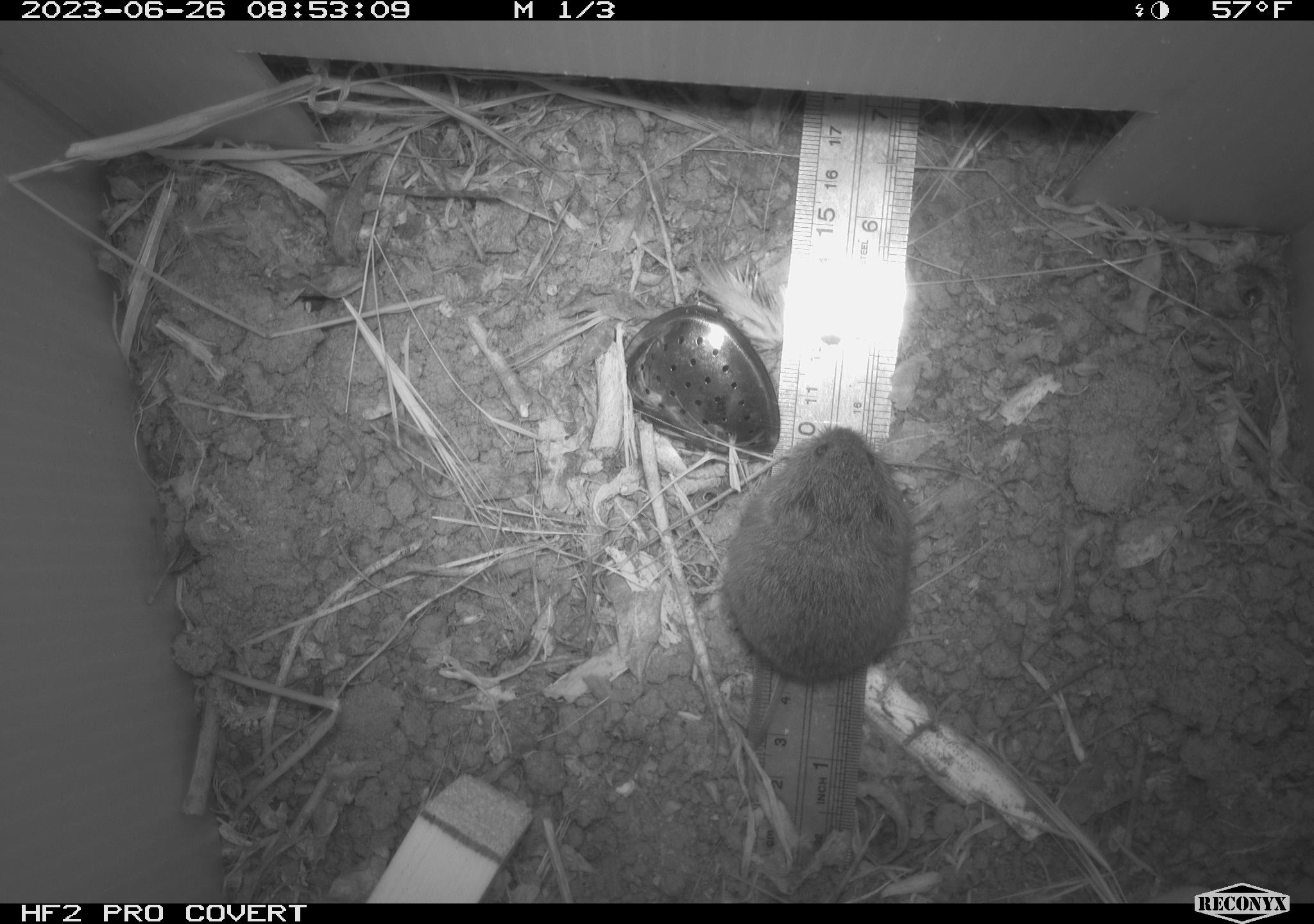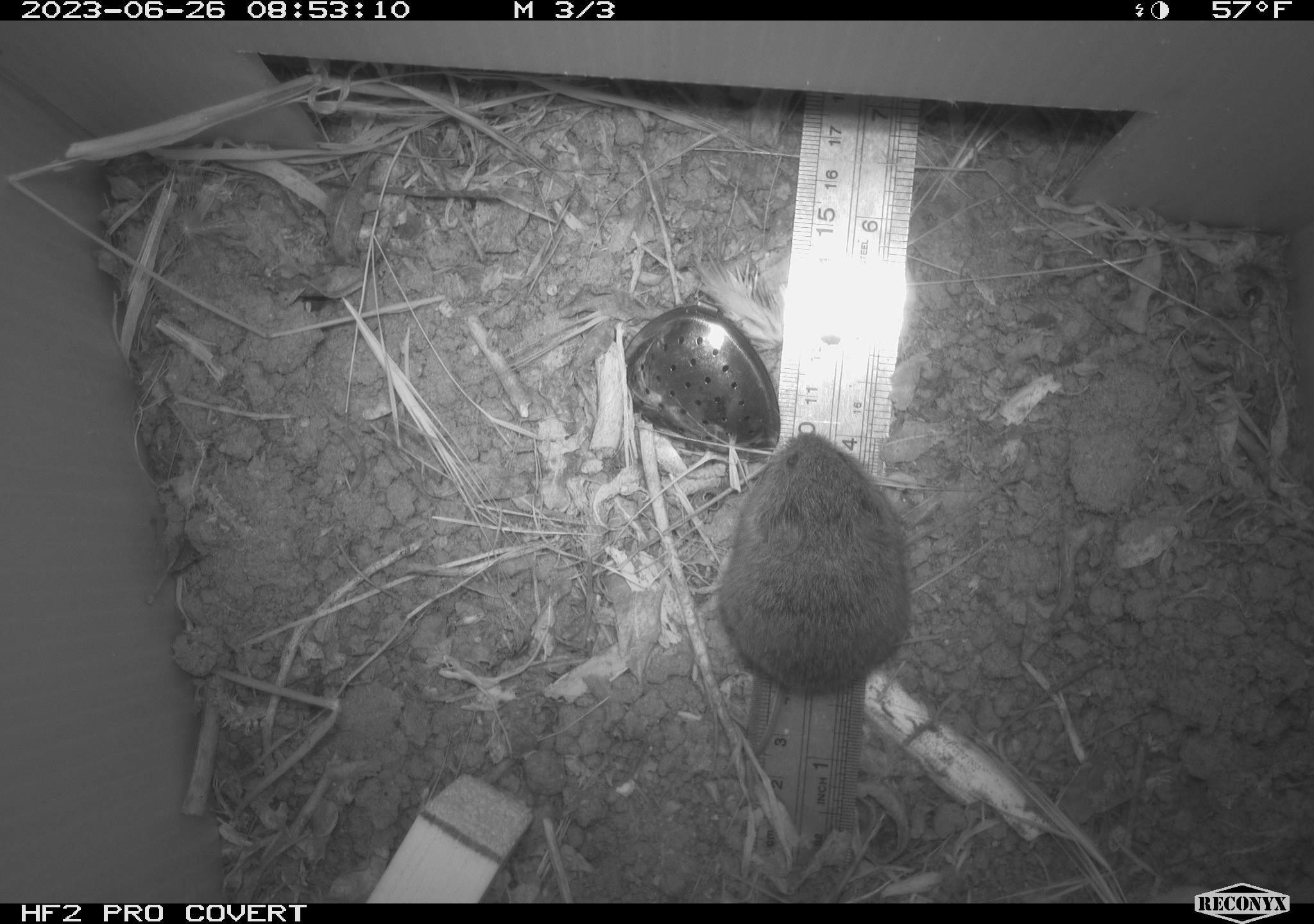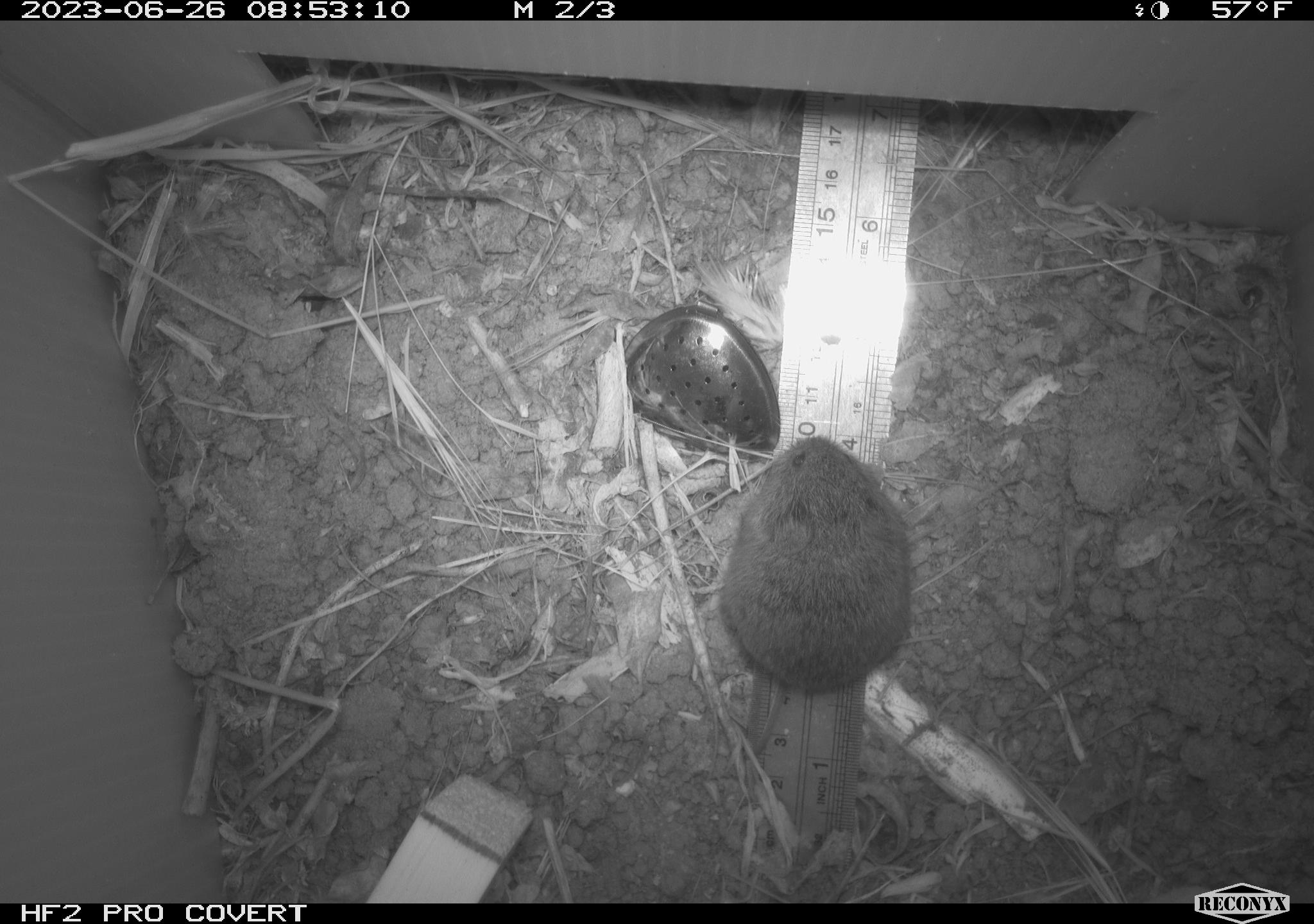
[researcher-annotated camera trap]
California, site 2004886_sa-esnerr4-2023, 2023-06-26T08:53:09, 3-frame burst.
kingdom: Animalia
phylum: Chordata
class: Mammalia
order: Rodentia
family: Cricetidae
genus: Microtus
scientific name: Microtus californicus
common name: california vole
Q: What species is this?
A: California vole (Microtus californicus).